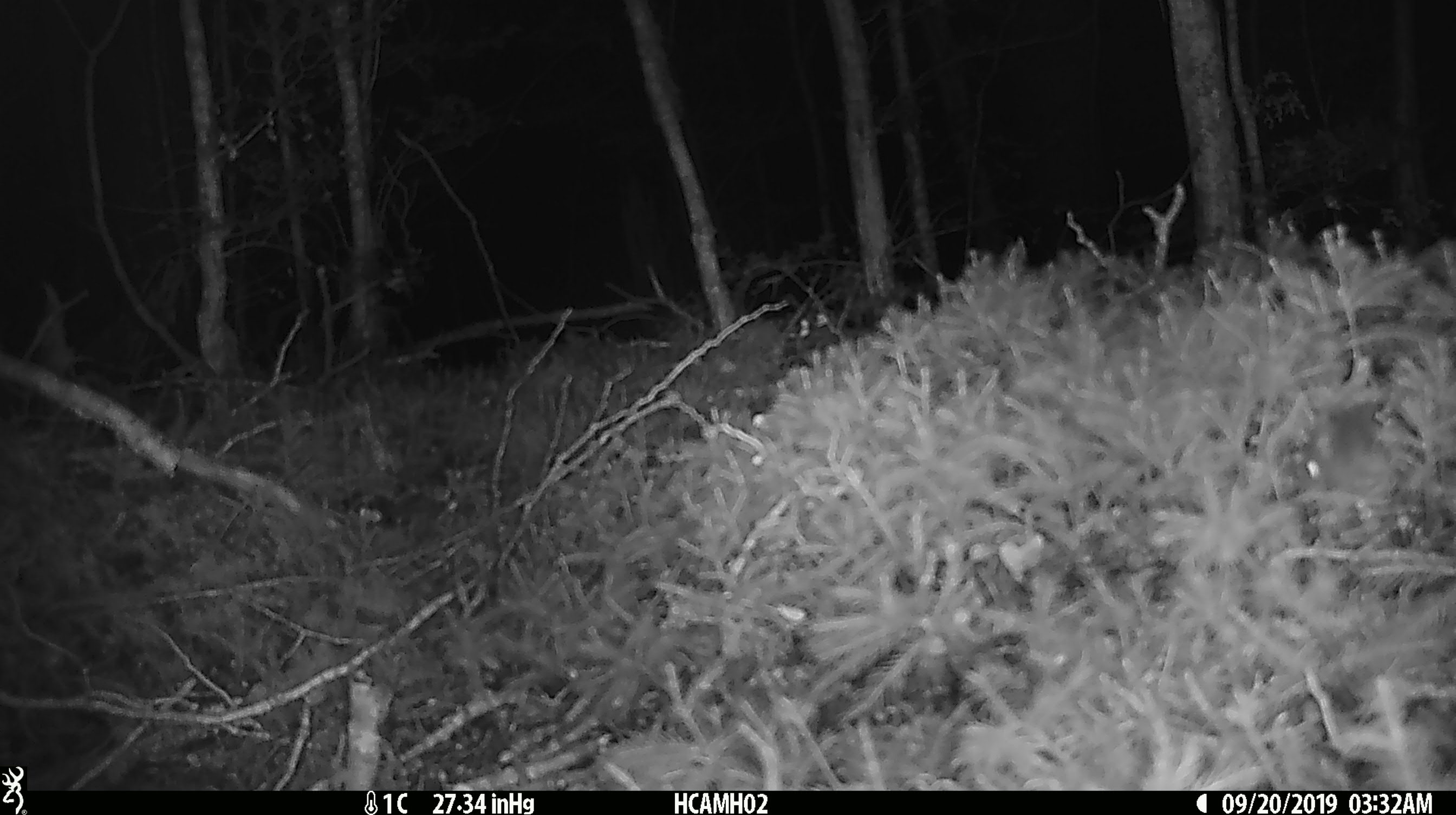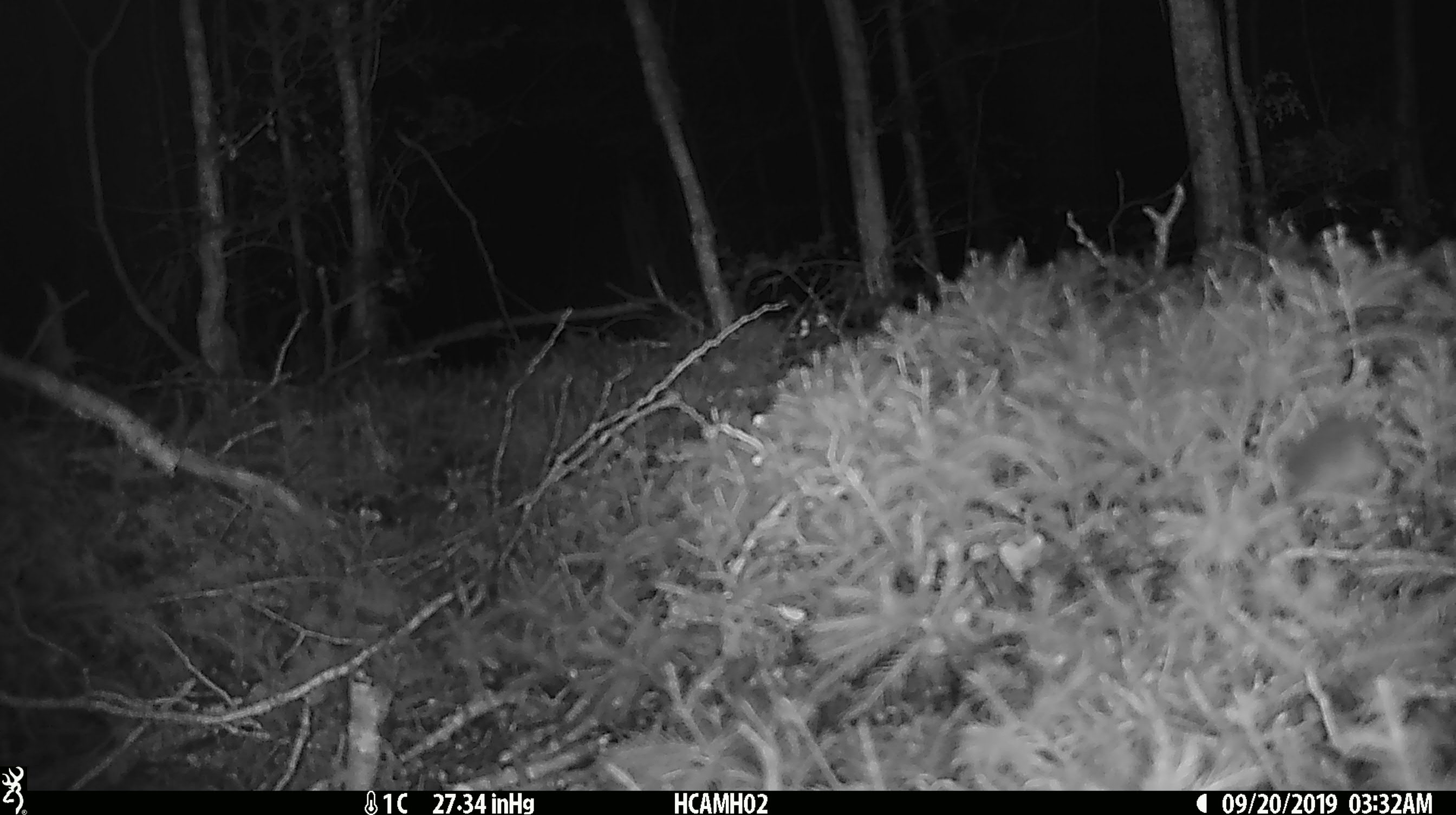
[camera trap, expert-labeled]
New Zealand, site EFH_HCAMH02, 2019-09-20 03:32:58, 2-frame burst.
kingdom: Animalia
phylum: Chordata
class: Mammalia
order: Rodentia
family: Muridae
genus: Mus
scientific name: Mus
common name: mouse